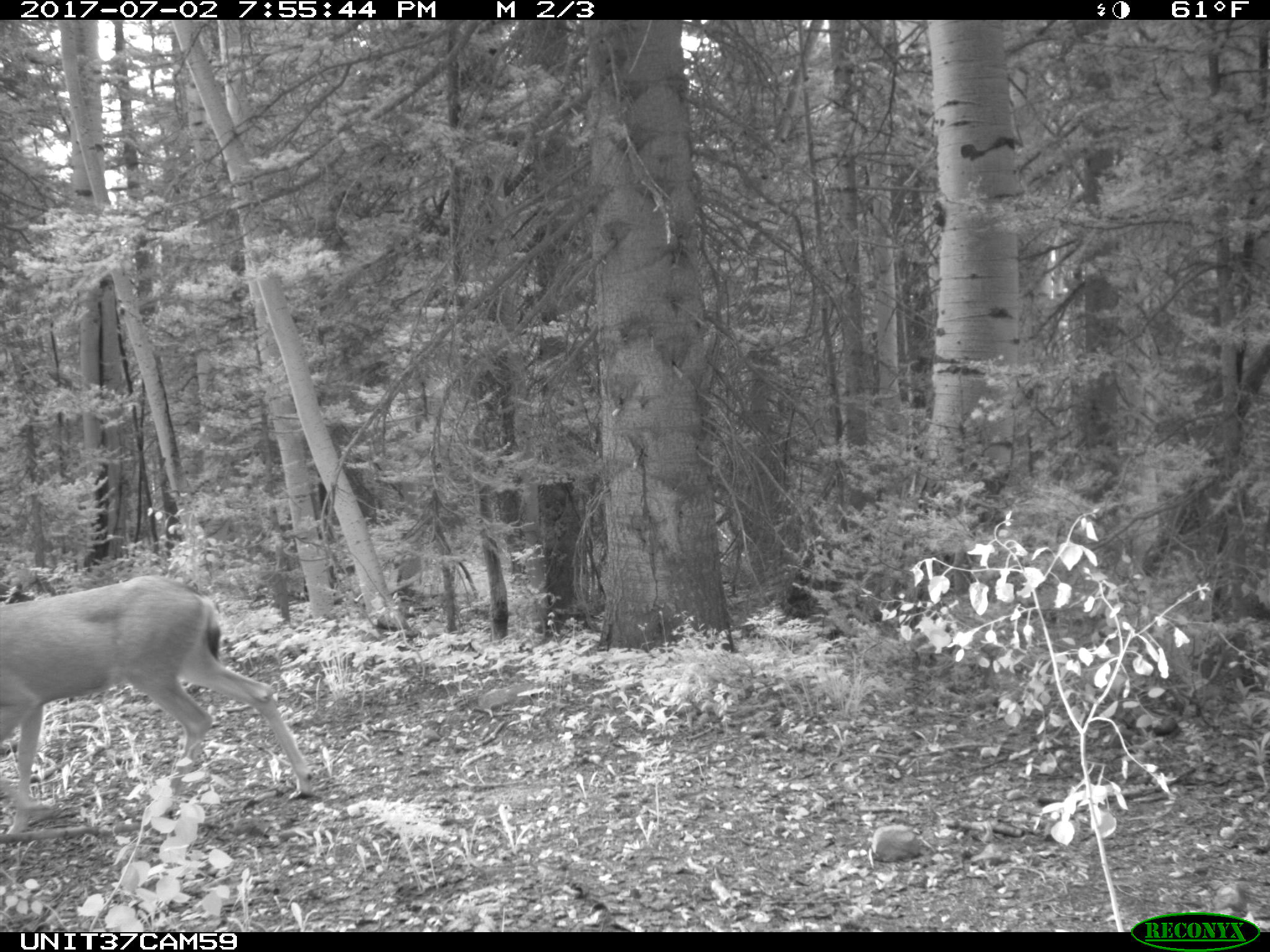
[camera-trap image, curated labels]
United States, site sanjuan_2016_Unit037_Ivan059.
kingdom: Animalia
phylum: Chordata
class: Mammalia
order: Artiodactyla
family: Cervidae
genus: Odocoileus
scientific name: Odocoileus hemionus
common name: mule deer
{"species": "Odocoileus hemionus (mule deer)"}